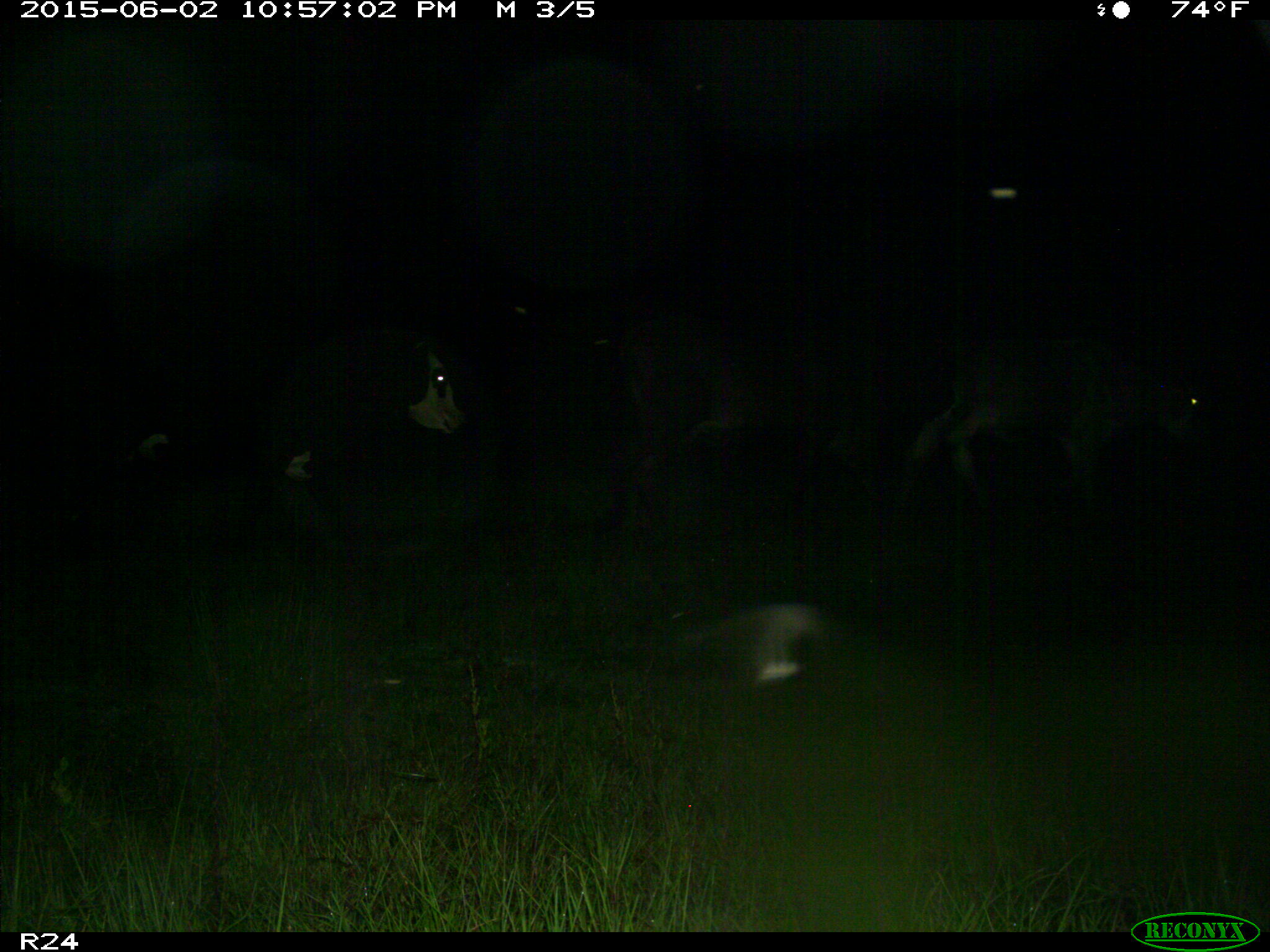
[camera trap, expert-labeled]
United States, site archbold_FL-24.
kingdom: Animalia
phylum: Chordata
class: Mammalia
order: Artiodactyla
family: Bovidae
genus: Bos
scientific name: Bos taurus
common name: domestic cow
Bos taurus (domestic cow).